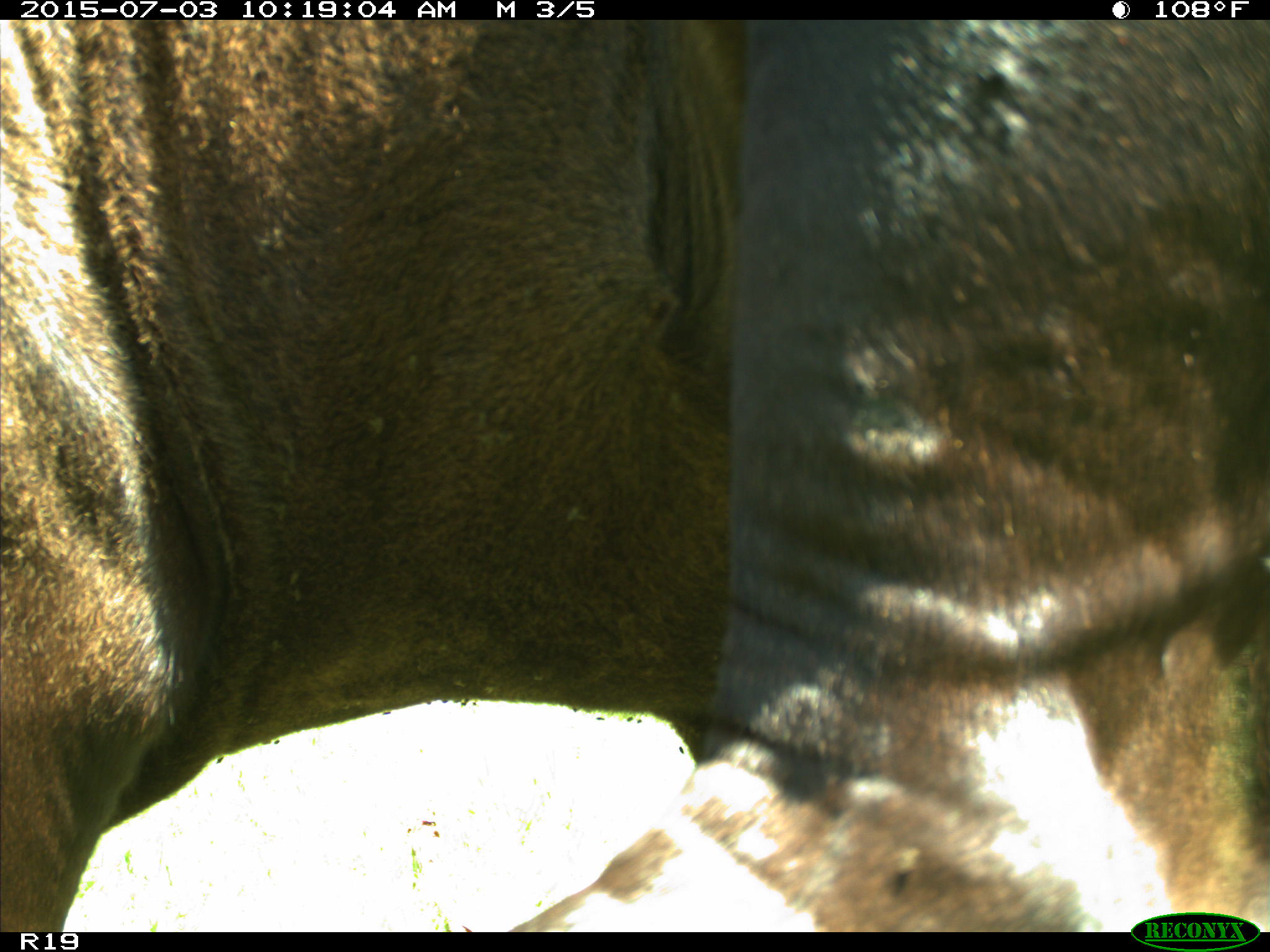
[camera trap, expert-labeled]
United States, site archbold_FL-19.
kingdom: Animalia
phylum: Chordata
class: Mammalia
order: Artiodactyla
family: Bovidae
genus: Bos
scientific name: Bos taurus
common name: domestic cow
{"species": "Bos taurus (domestic cow)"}